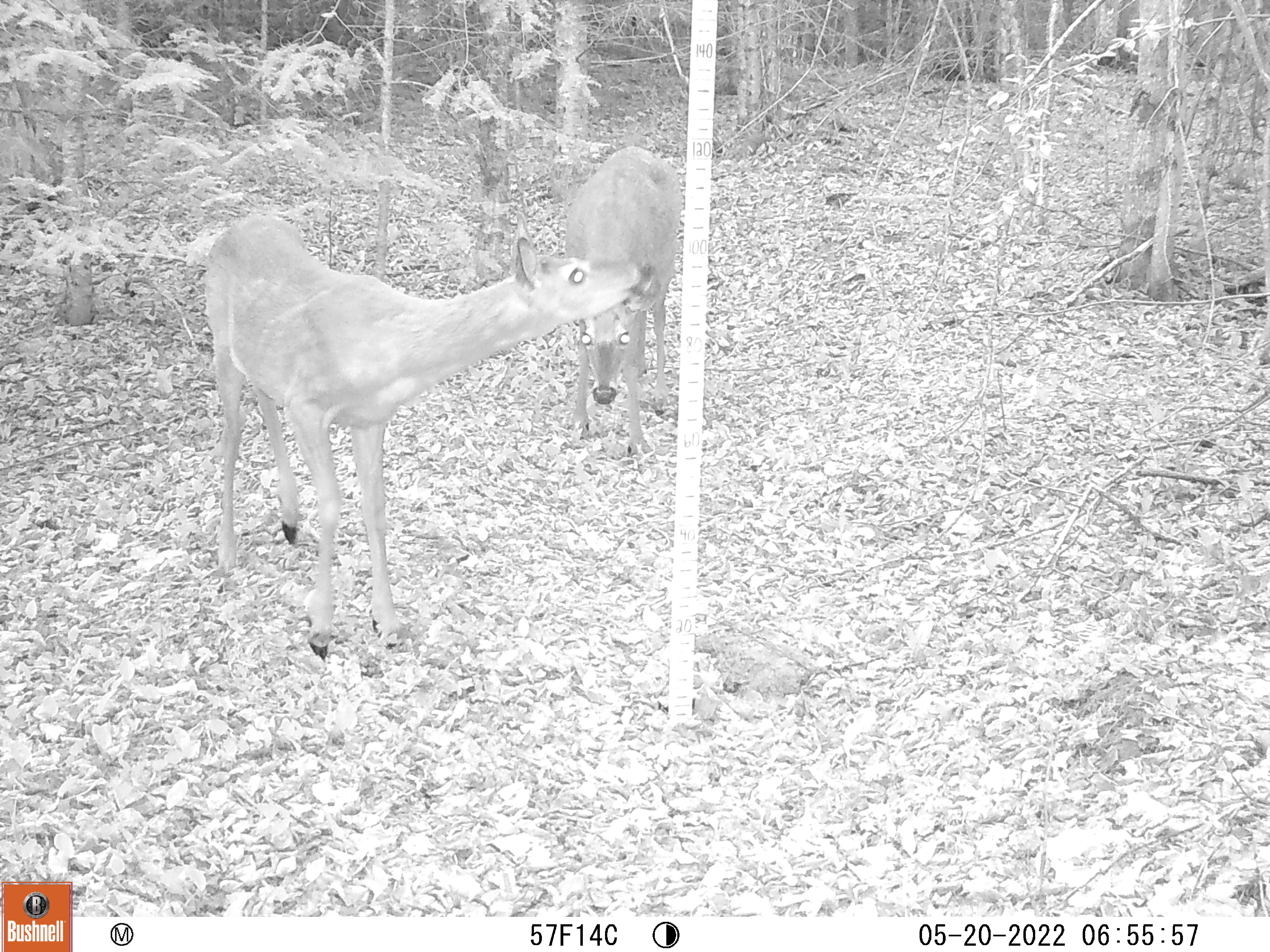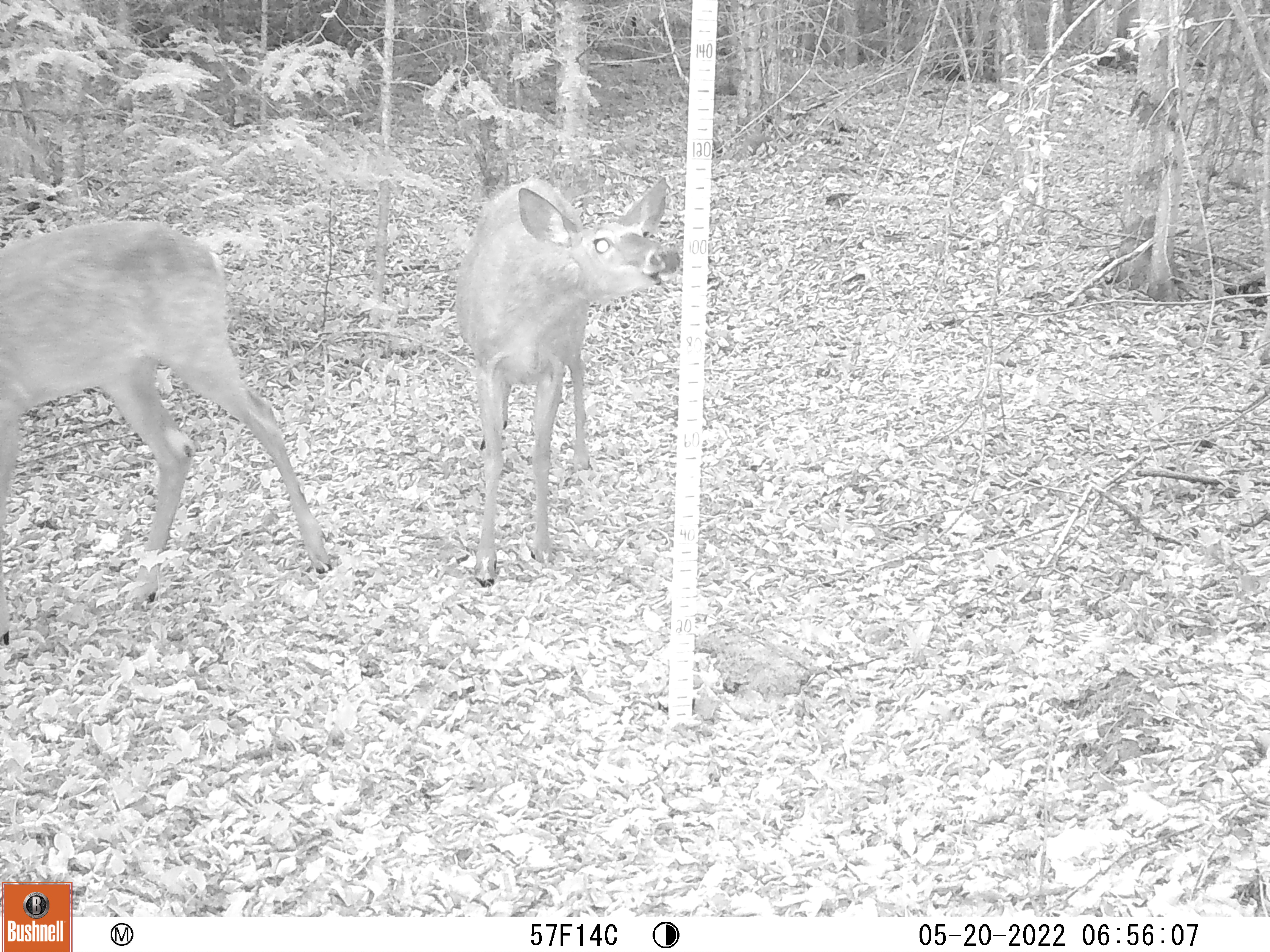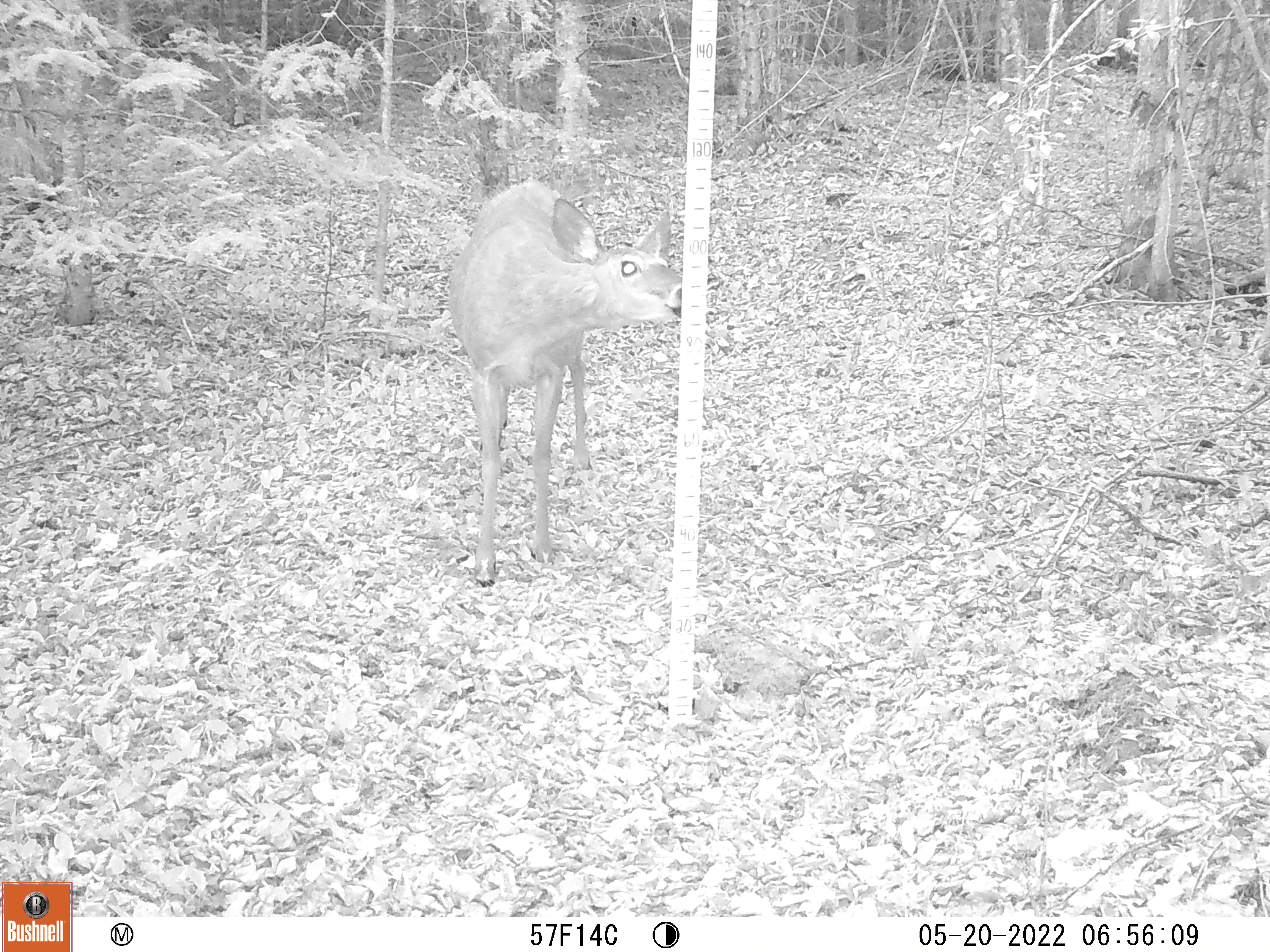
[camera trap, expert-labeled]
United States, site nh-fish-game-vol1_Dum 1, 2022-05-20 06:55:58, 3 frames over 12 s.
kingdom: Animalia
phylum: Chordata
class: Mammalia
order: Artiodactyla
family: Cervidae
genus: Odocoileus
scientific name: Odocoileus virginianus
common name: white-tailed deer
White-tailed deer (Odocoileus virginianus).